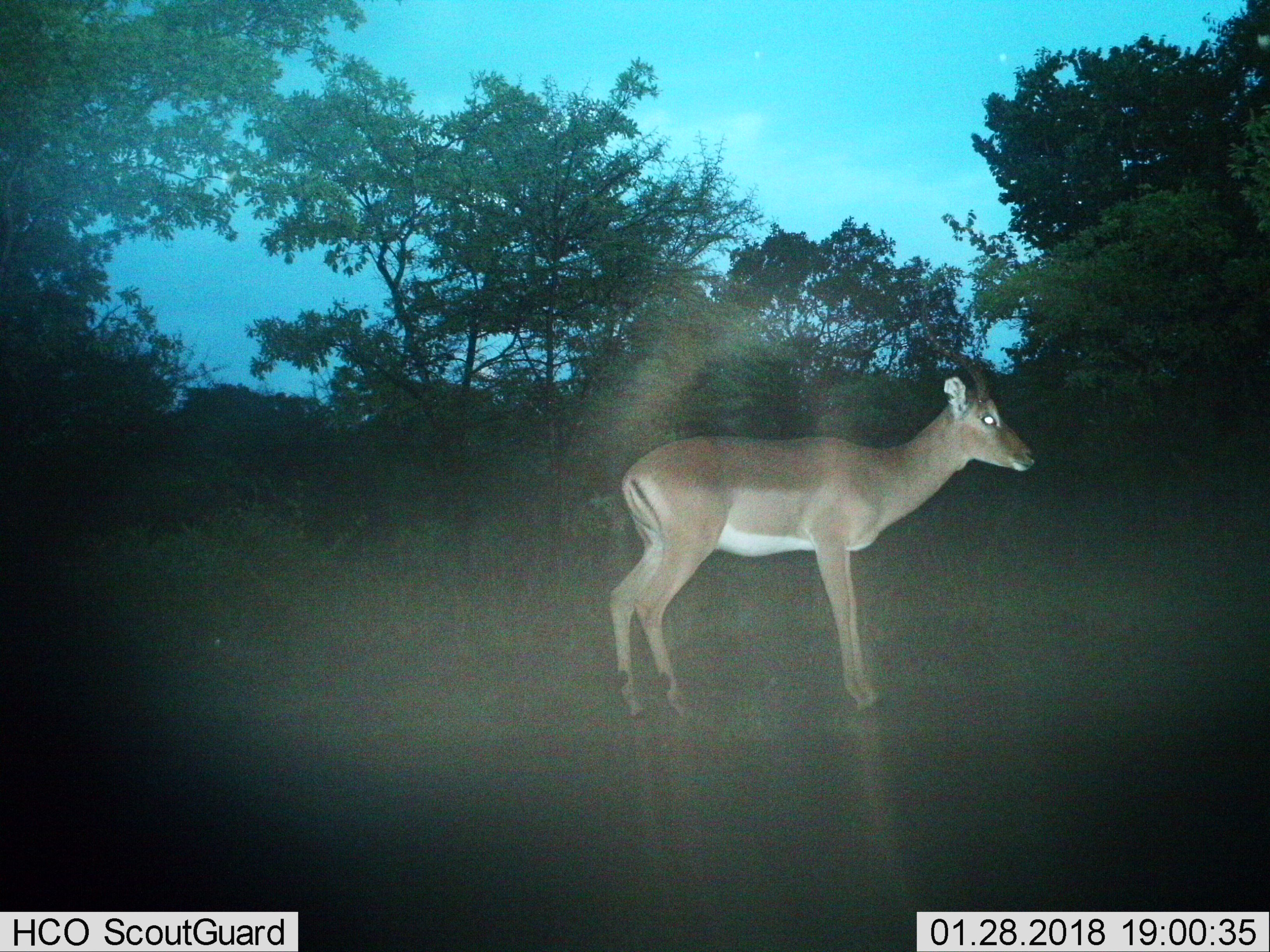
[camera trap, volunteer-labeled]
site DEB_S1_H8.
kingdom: Animalia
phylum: Chordata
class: Mammalia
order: Artiodactyla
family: Bovidae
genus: Aepyceros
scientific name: Aepyceros melampus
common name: impala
Impala (Aepyceros melampus), count 1. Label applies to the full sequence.